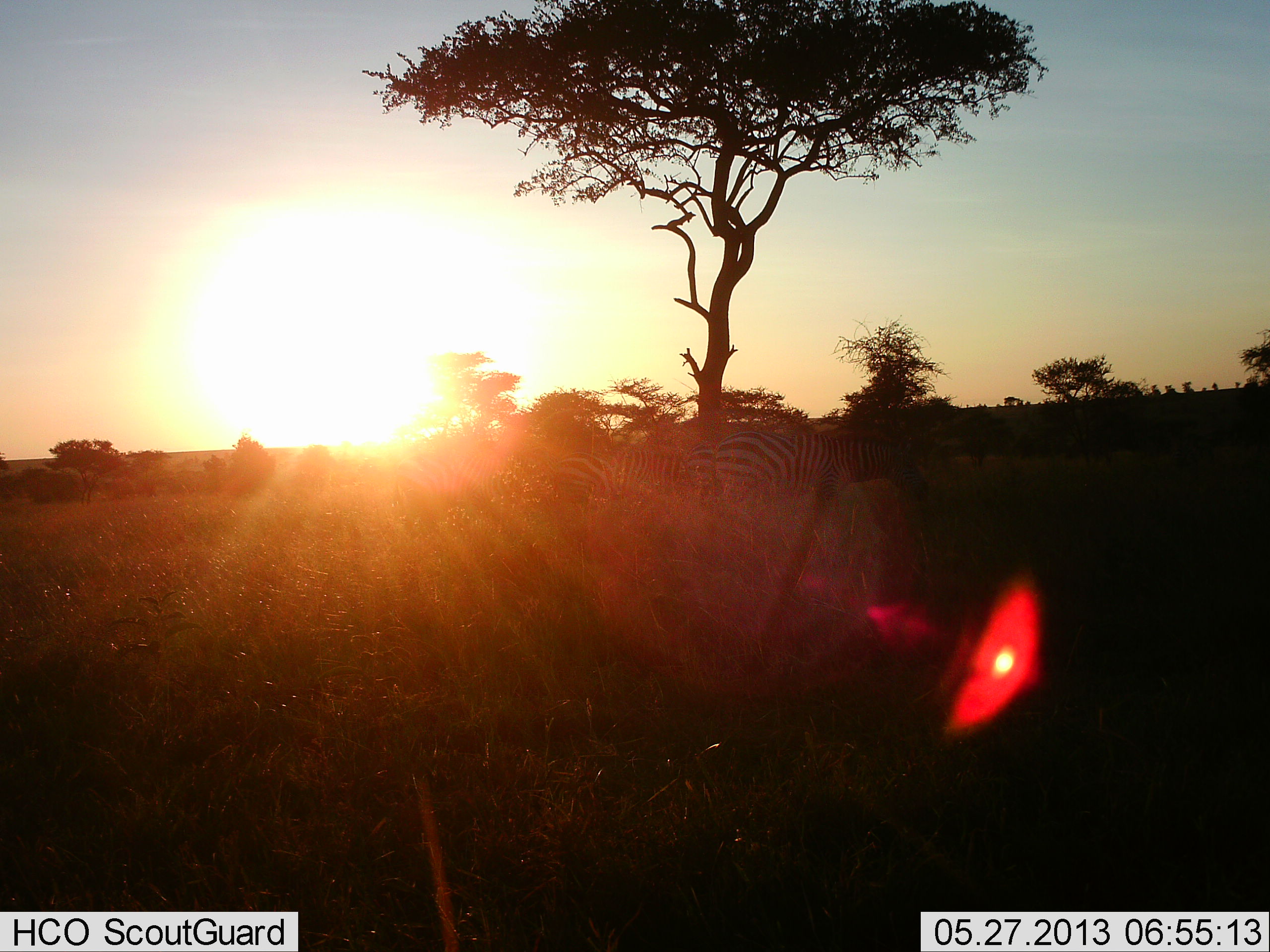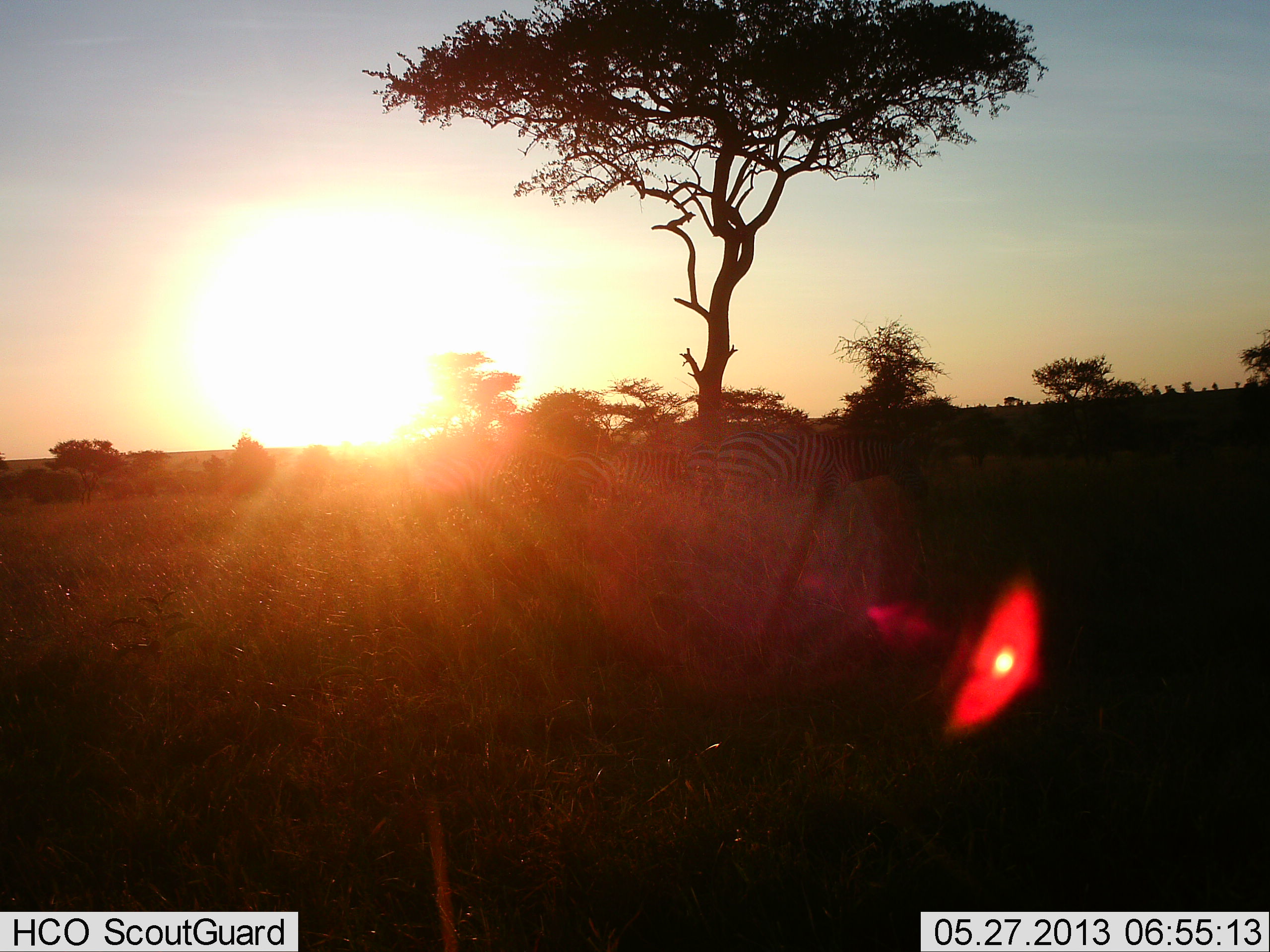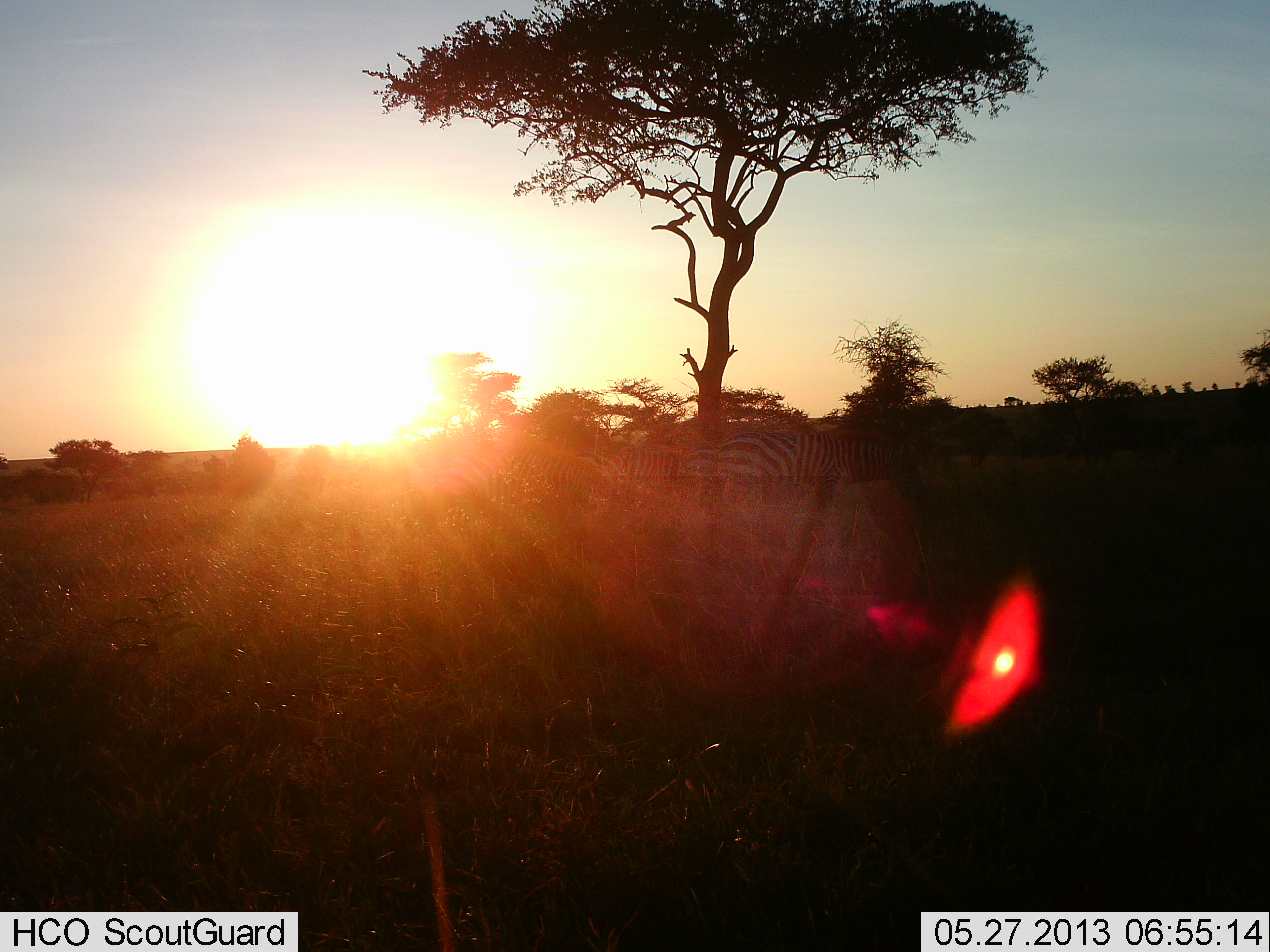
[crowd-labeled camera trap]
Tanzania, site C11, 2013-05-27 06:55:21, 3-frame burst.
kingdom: Animalia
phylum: Chordata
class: Mammalia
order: Perissodactyla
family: Equidae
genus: Equus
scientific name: Equus quagga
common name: plains zebra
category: zebra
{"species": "zebra (plains zebra) (Equus quagga)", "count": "2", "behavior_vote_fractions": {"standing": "70%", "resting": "0%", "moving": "10%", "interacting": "0%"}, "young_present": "0%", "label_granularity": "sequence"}